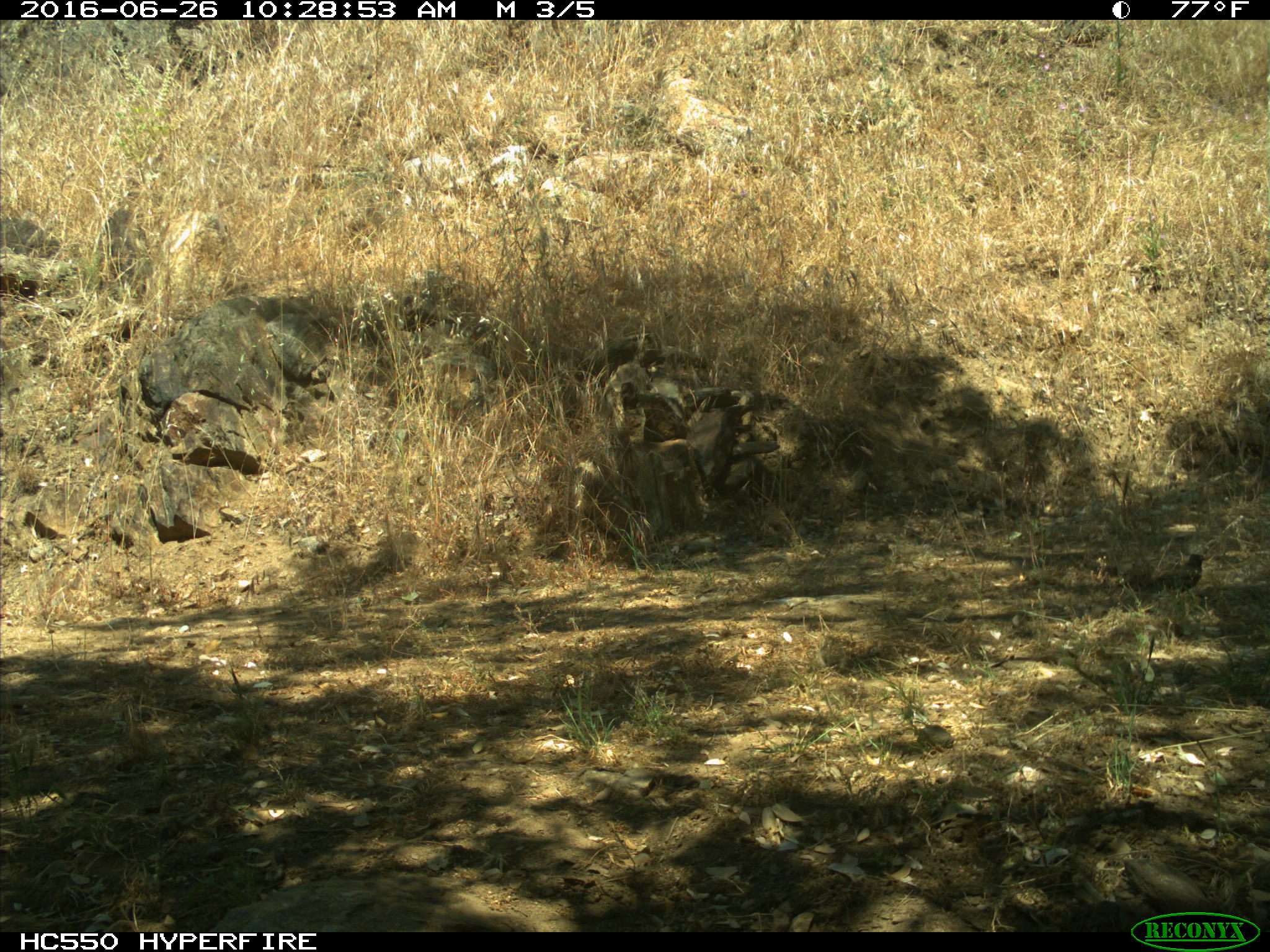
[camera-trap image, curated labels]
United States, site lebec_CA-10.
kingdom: Animalia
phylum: Chordata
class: Aves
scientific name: Aves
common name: birds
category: unidentified bird